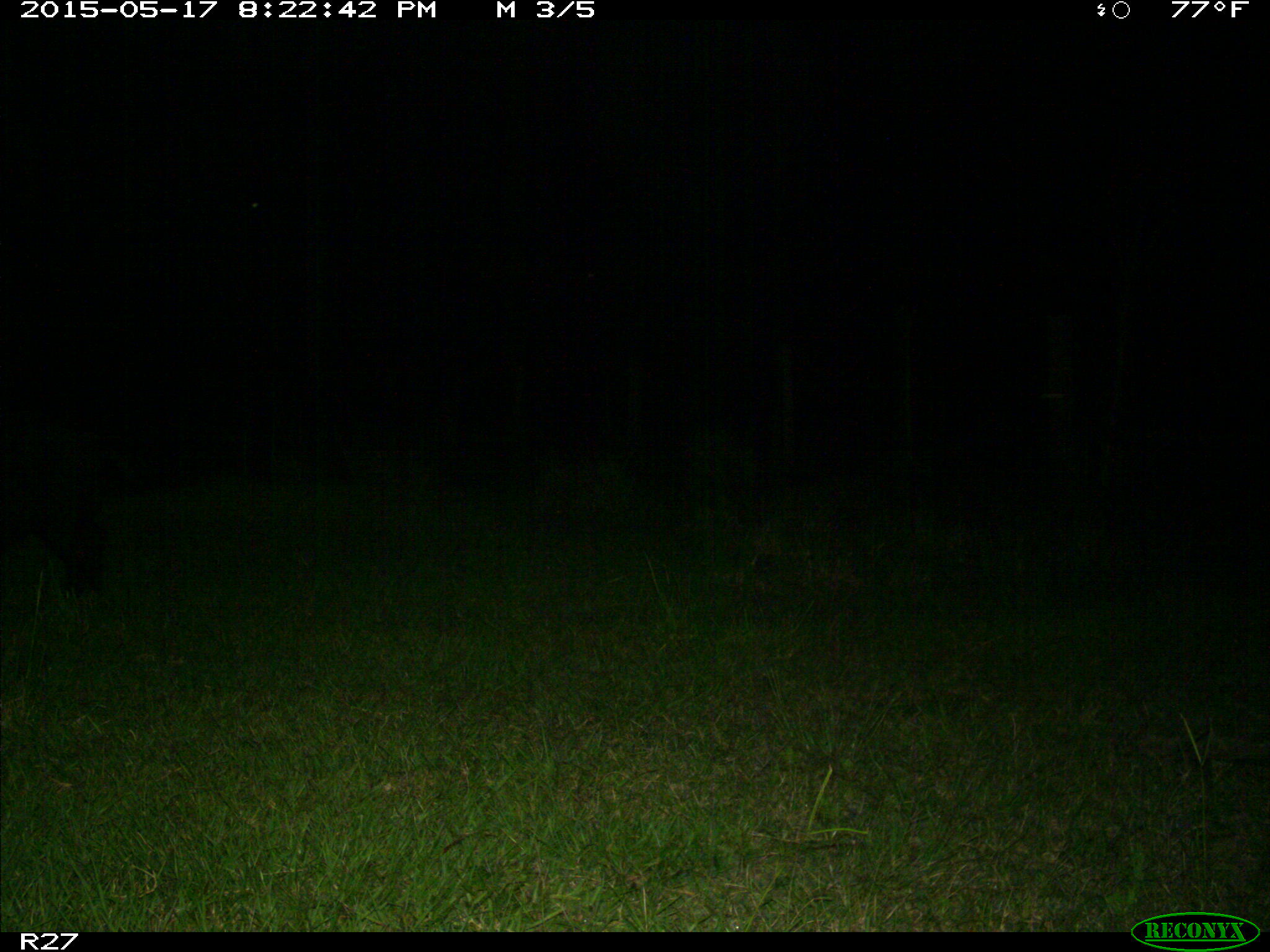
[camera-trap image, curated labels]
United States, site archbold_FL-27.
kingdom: Animalia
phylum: Chordata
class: Mammalia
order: Artiodactyla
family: Suidae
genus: Sus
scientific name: Sus scrofa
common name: wild boar